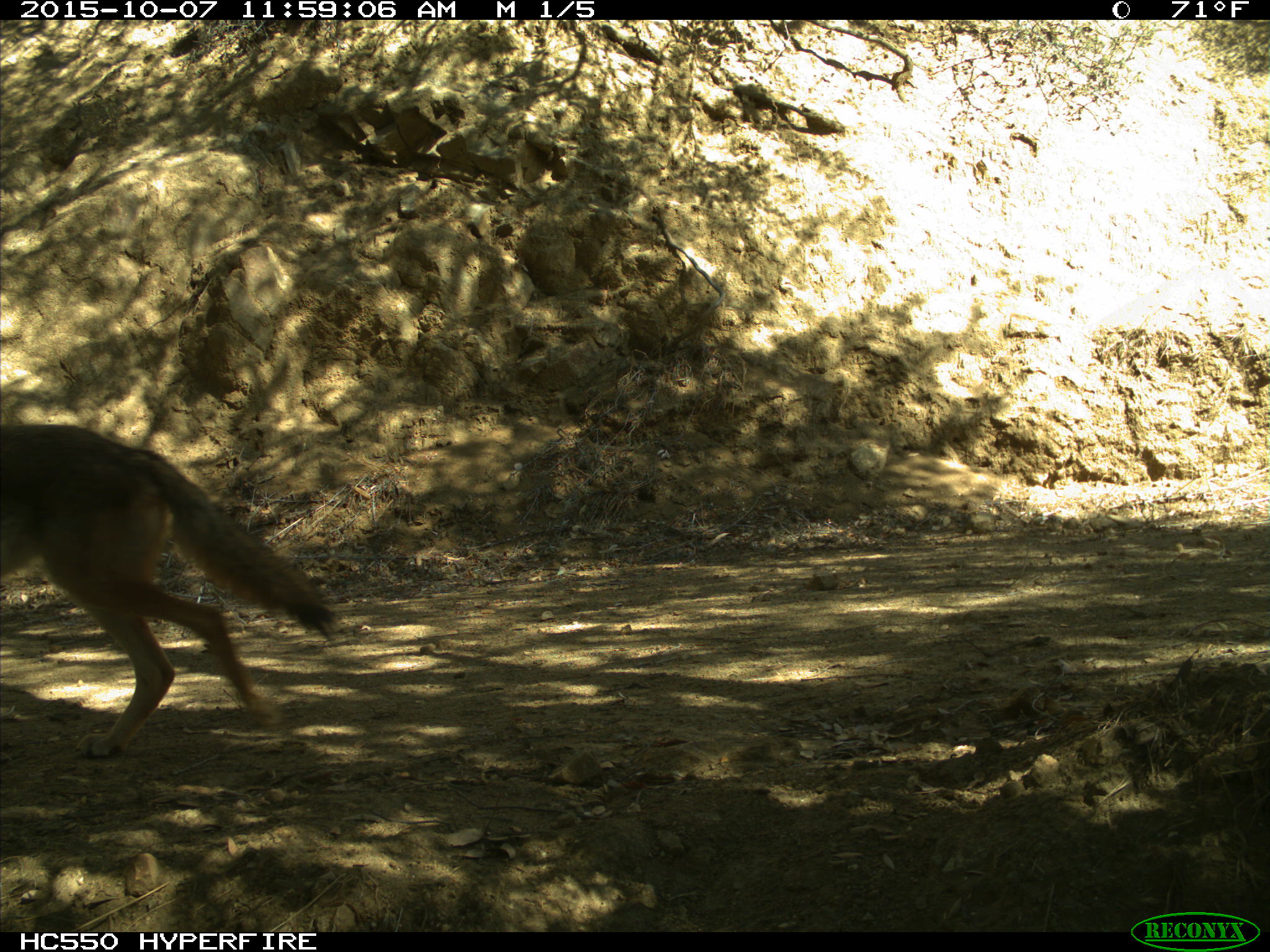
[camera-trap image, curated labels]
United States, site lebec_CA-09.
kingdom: Animalia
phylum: Chordata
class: Mammalia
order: Carnivora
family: Canidae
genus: Canis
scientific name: Canis latrans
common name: coyote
Canis latrans (coyote).